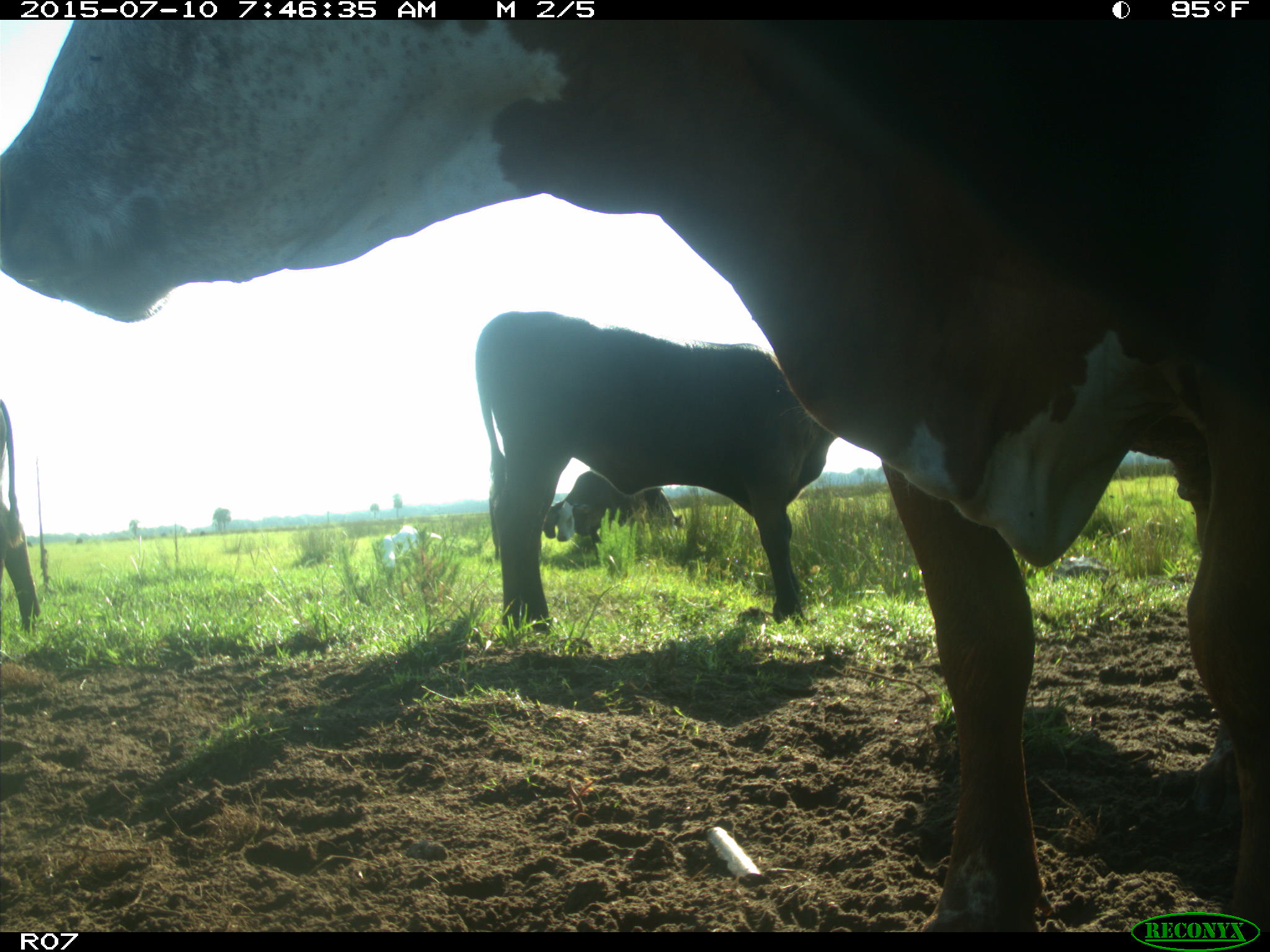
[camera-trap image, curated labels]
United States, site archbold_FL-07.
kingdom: Animalia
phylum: Chordata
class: Mammalia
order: Artiodactyla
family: Bovidae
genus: Bos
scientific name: Bos taurus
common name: domestic cow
Bos taurus (domestic cow).